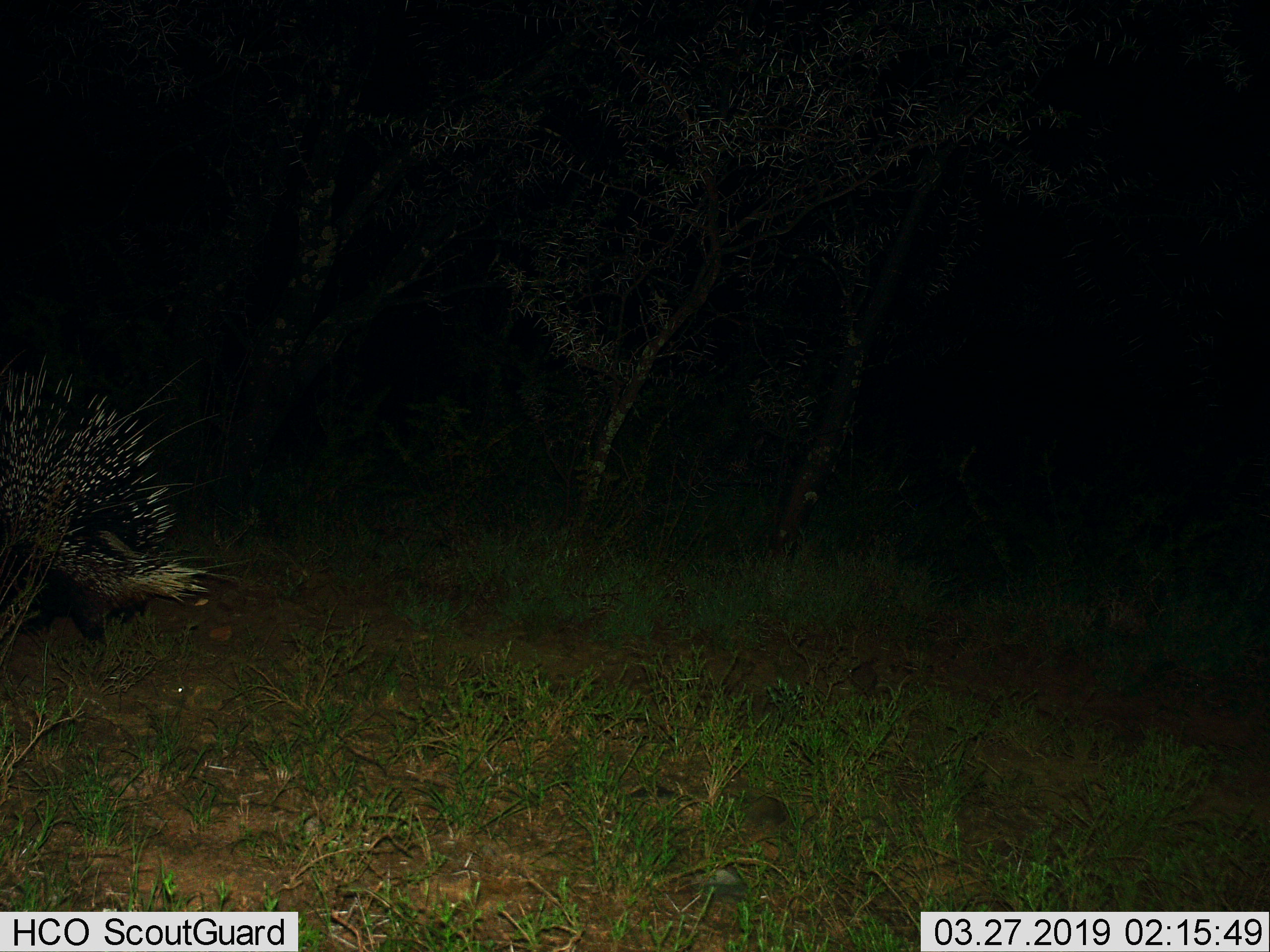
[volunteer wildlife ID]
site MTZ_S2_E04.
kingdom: Animalia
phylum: Chordata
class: Mammalia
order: Rodentia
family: Hystricidae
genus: Hystrix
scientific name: Hystrix cristata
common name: crested porcupine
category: porcupine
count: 1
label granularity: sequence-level